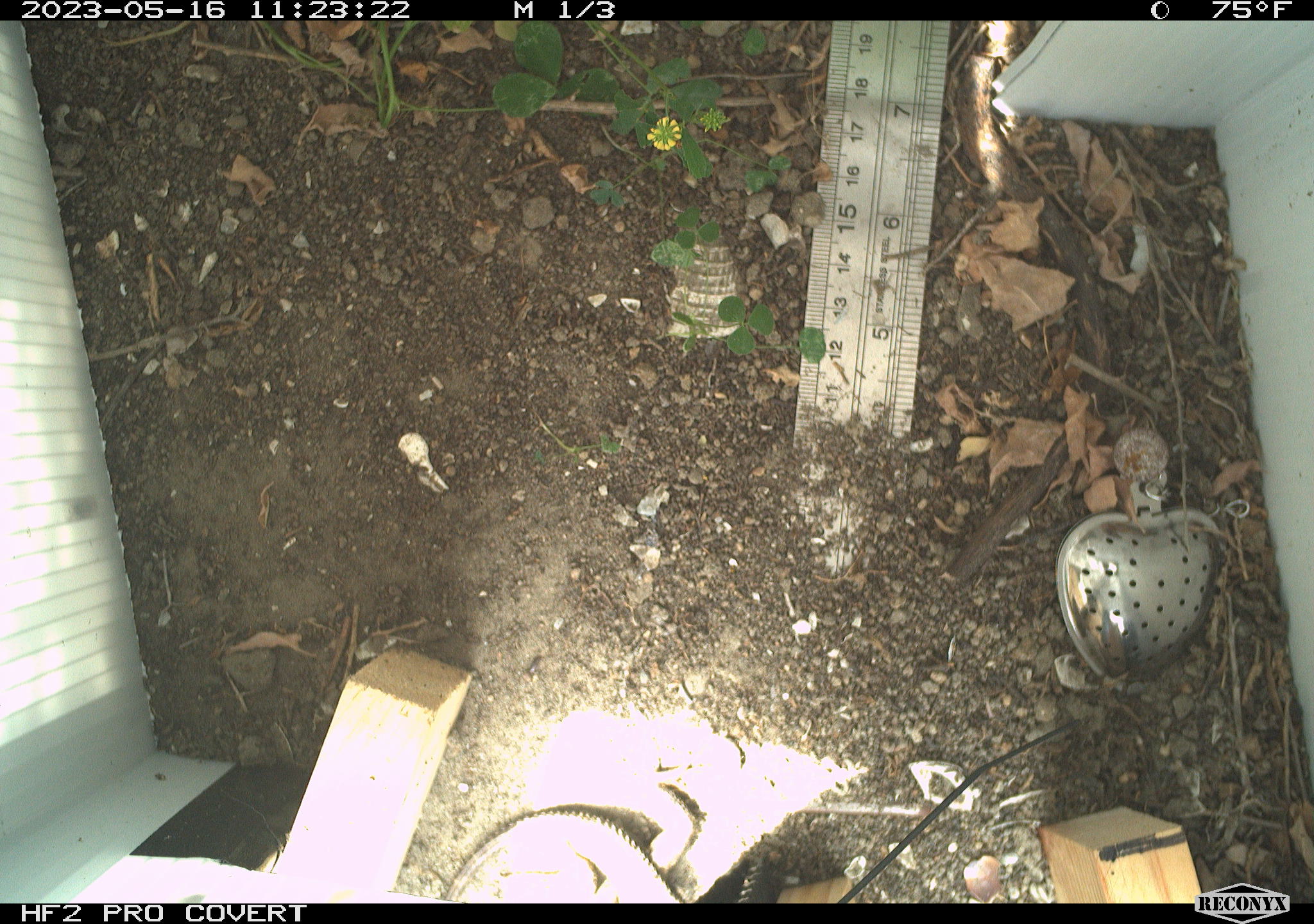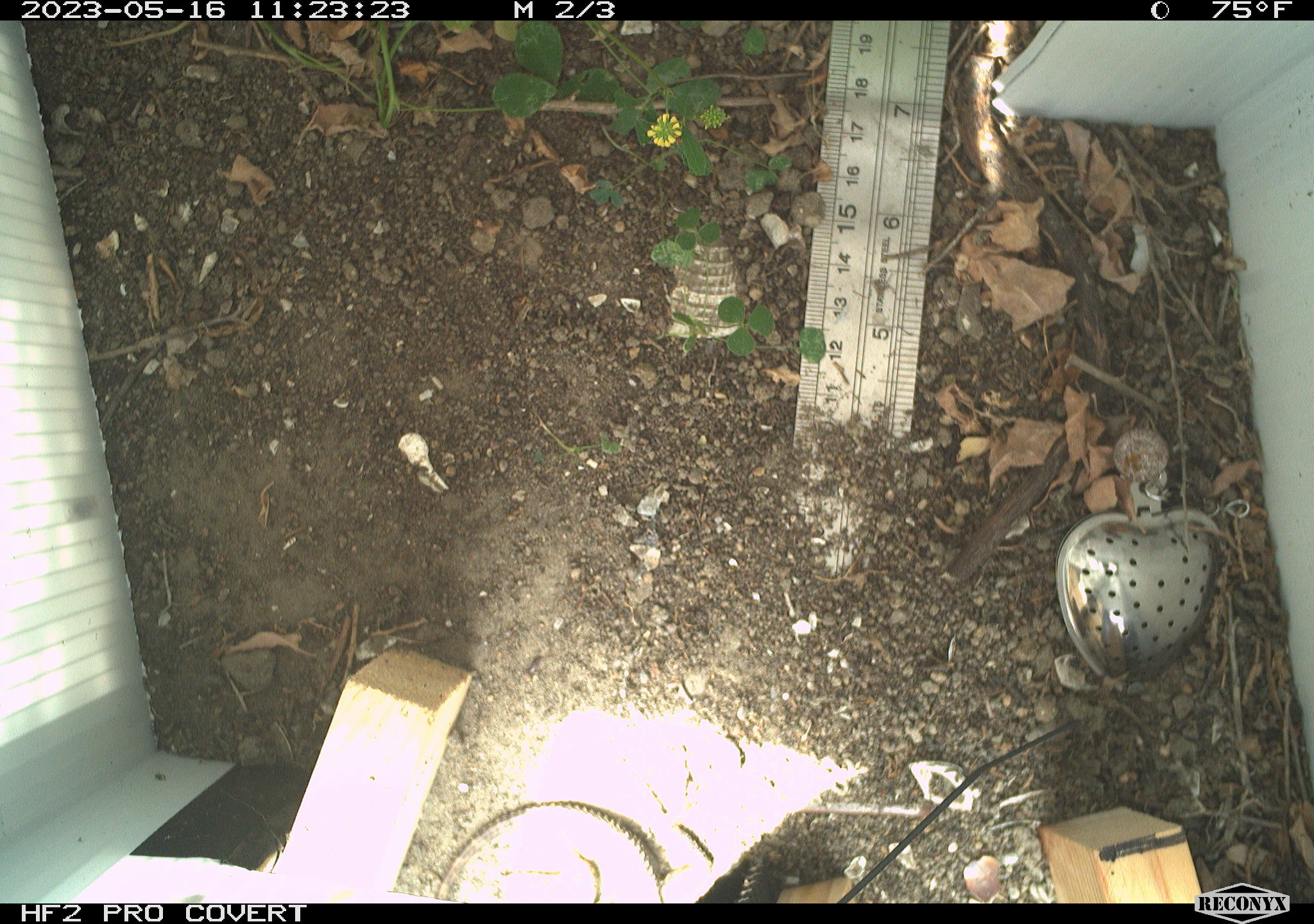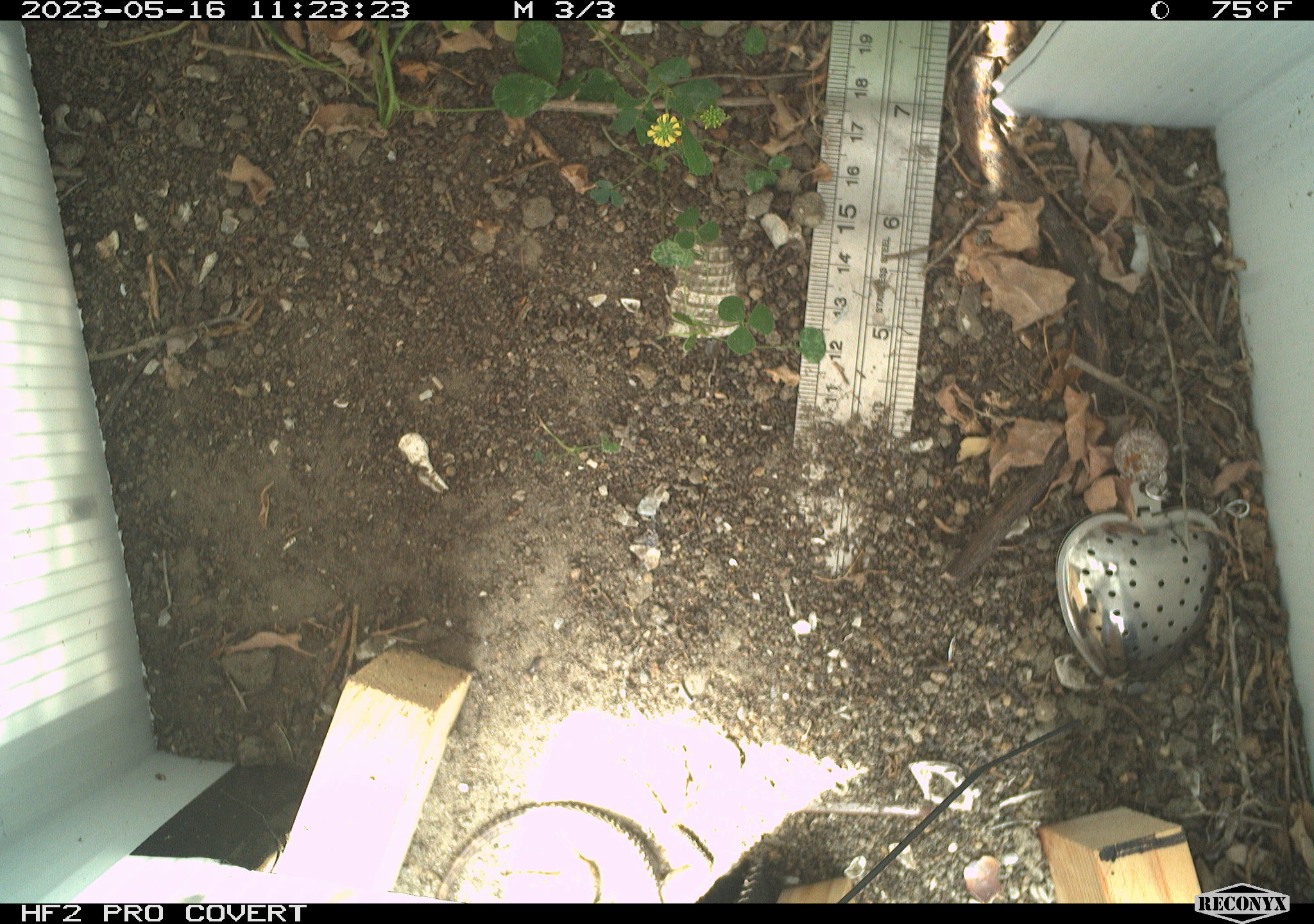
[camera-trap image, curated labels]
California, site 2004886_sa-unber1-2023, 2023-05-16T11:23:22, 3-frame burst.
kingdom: Animalia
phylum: Chordata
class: Reptilia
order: Squamata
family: Phrynosomatidae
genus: Sceloporus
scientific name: Sceloporus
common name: spiny lizards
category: sceloporus species